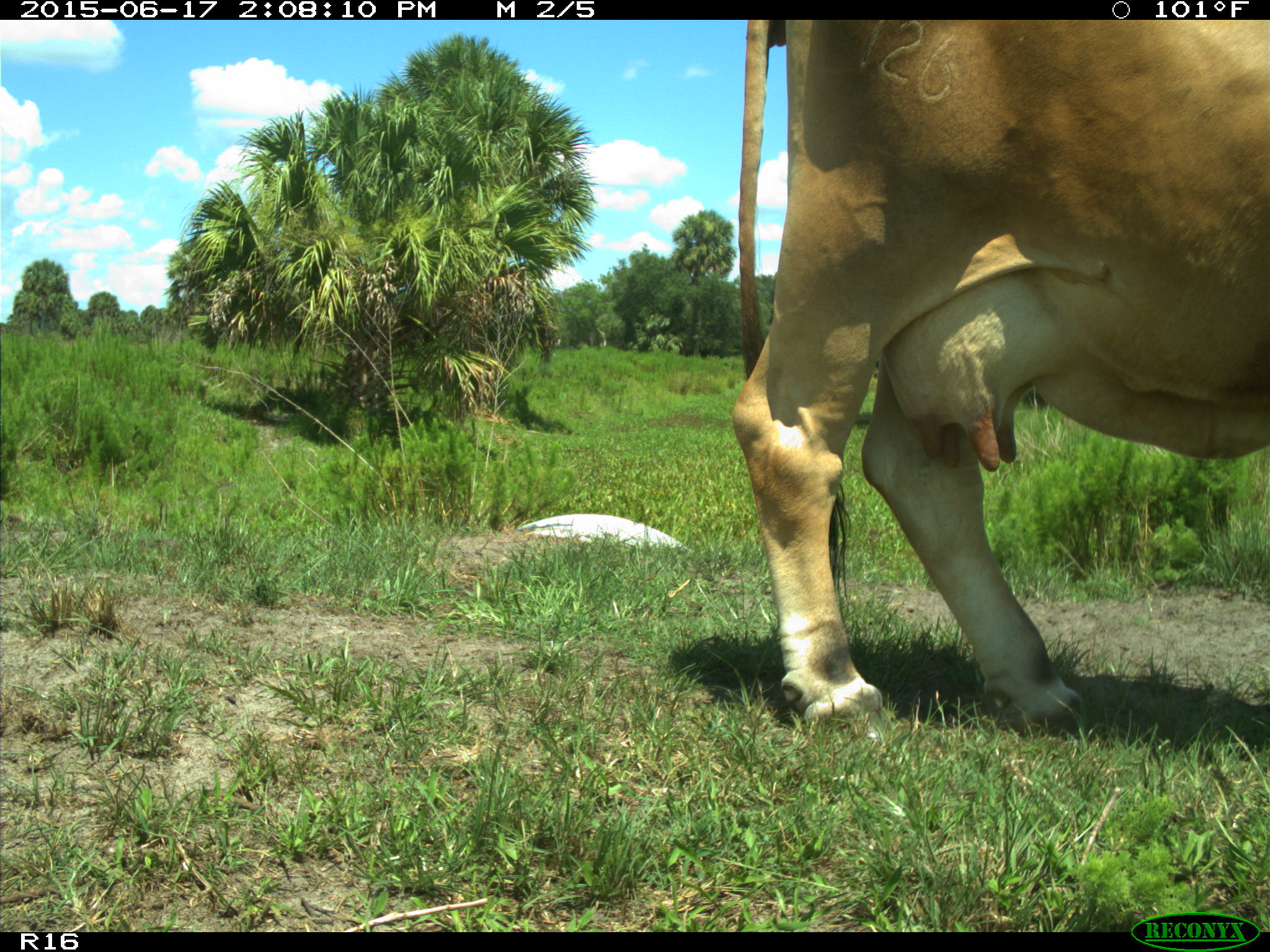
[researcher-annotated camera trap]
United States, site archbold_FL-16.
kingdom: Animalia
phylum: Chordata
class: Mammalia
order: Artiodactyla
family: Bovidae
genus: Bos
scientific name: Bos taurus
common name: domestic cow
Bos taurus (domestic cow).